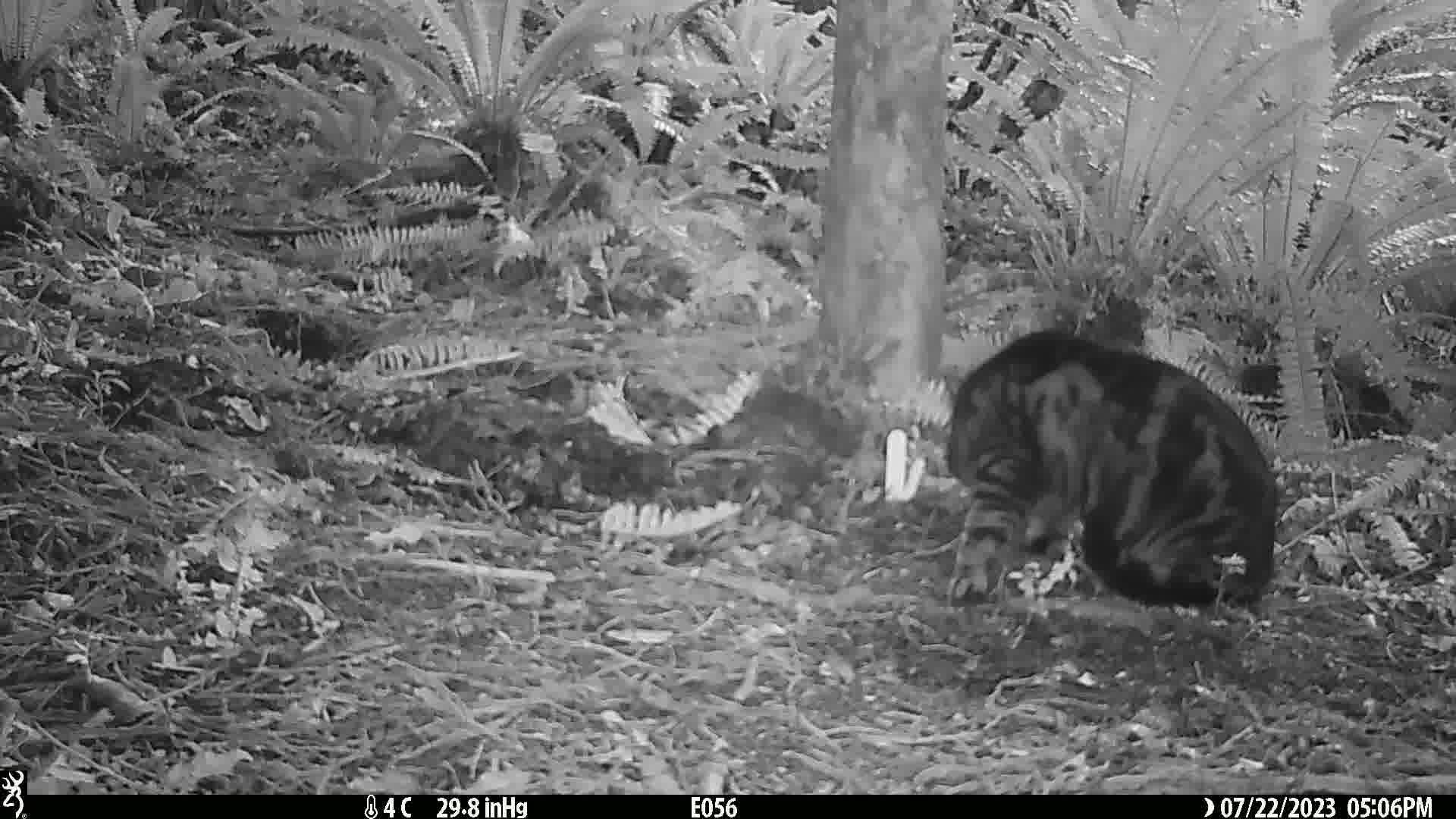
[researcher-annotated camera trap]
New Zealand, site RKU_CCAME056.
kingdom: Animalia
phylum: Chordata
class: Mammalia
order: Carnivora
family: Felidae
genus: Felis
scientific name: Felis catus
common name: domestic cat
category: cat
Cat (domestic cat) (Felis catus).